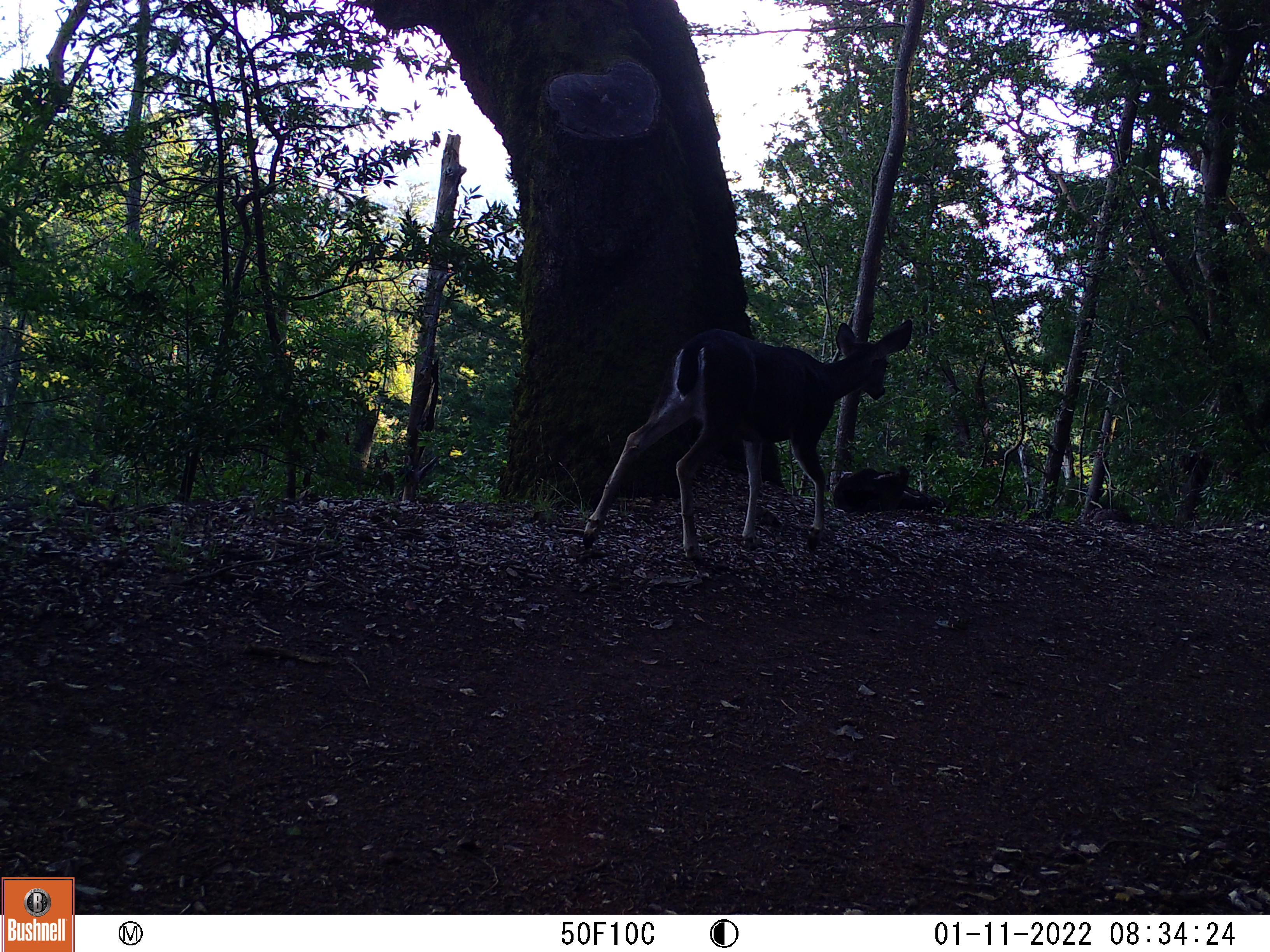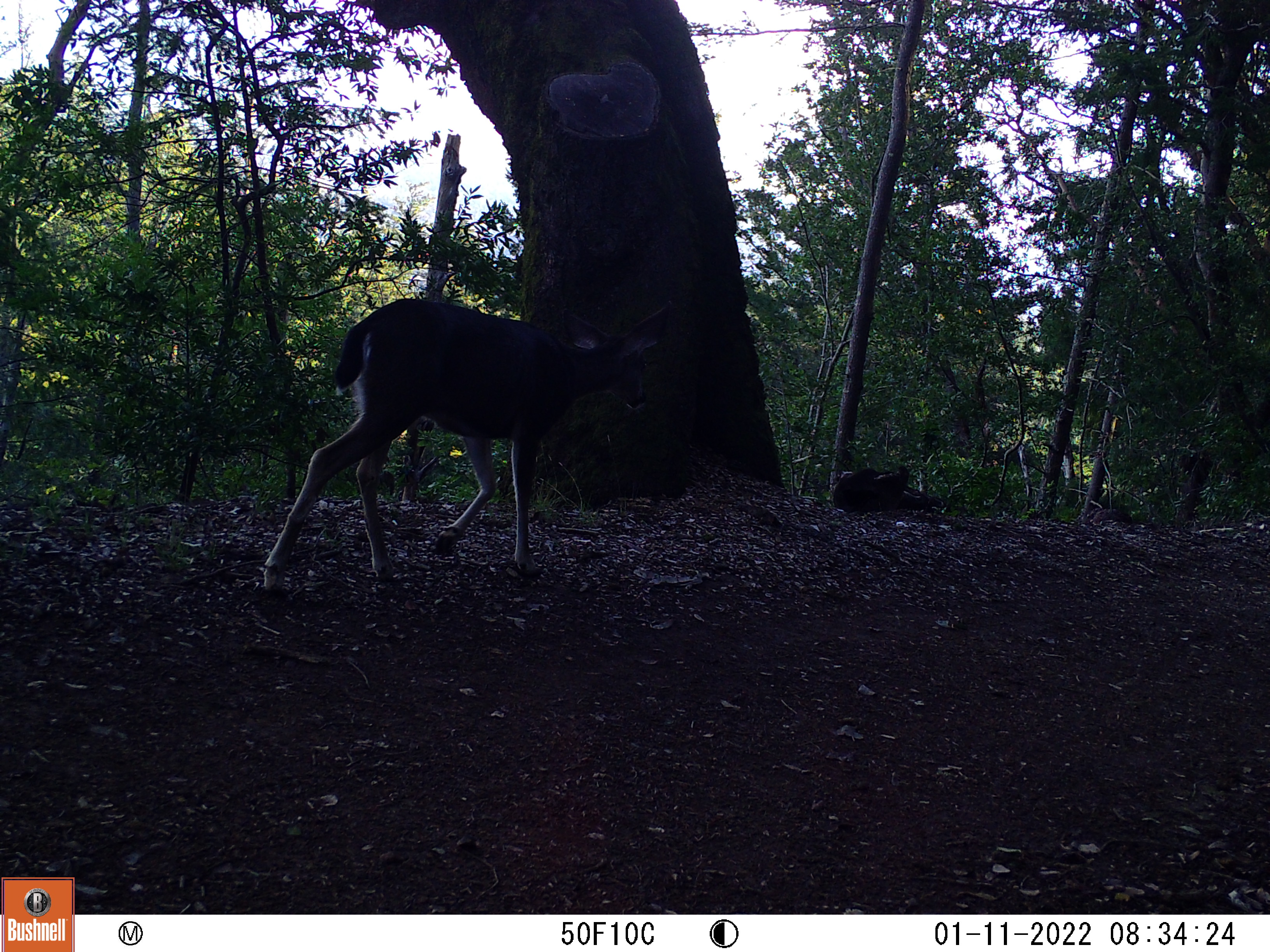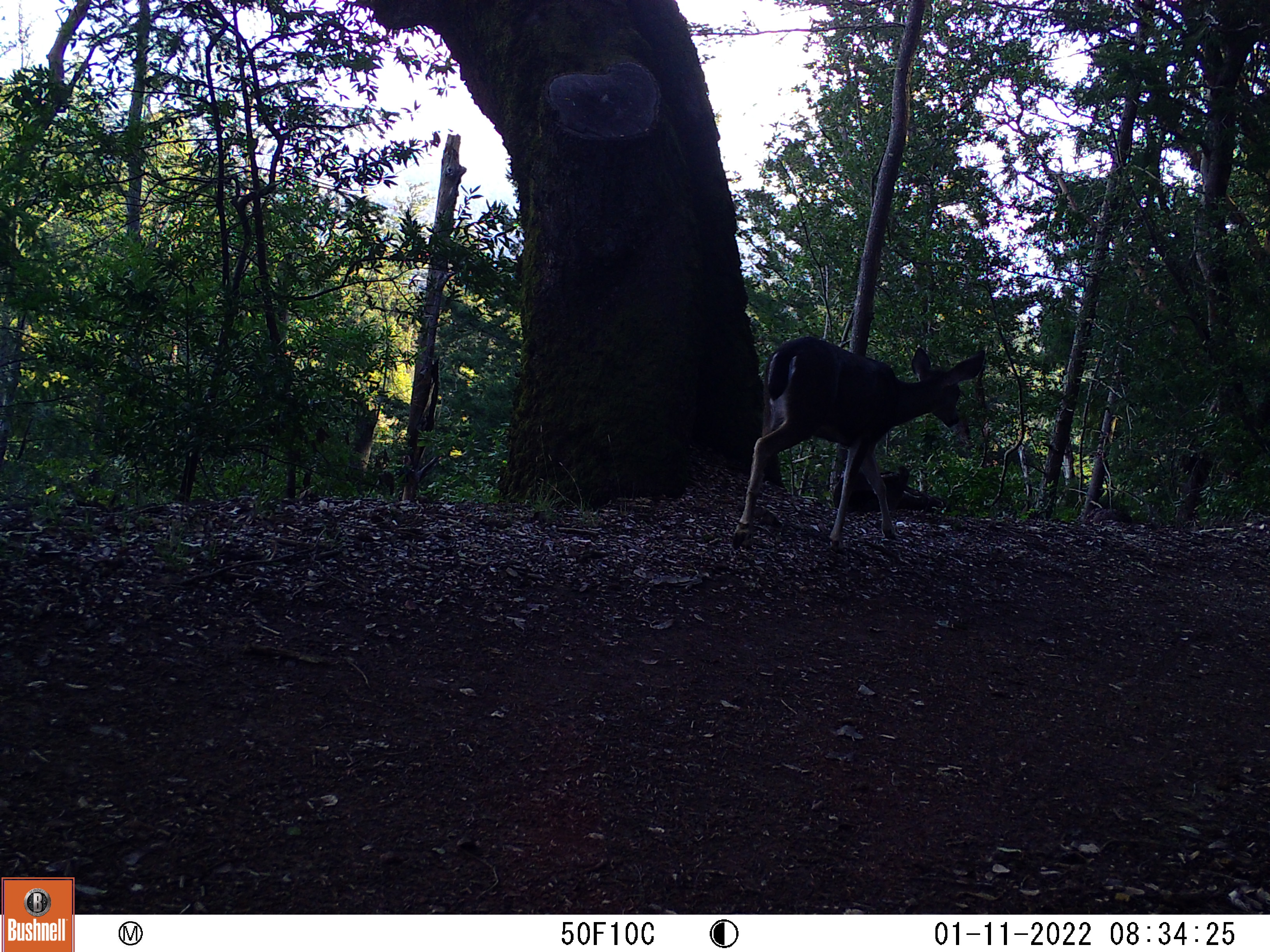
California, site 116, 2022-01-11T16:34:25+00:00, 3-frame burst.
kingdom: Animalia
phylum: Chordata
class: Mammalia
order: Artiodactyla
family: Cervidae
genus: Odocoileus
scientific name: Odocoileus hemionus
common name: mule deer